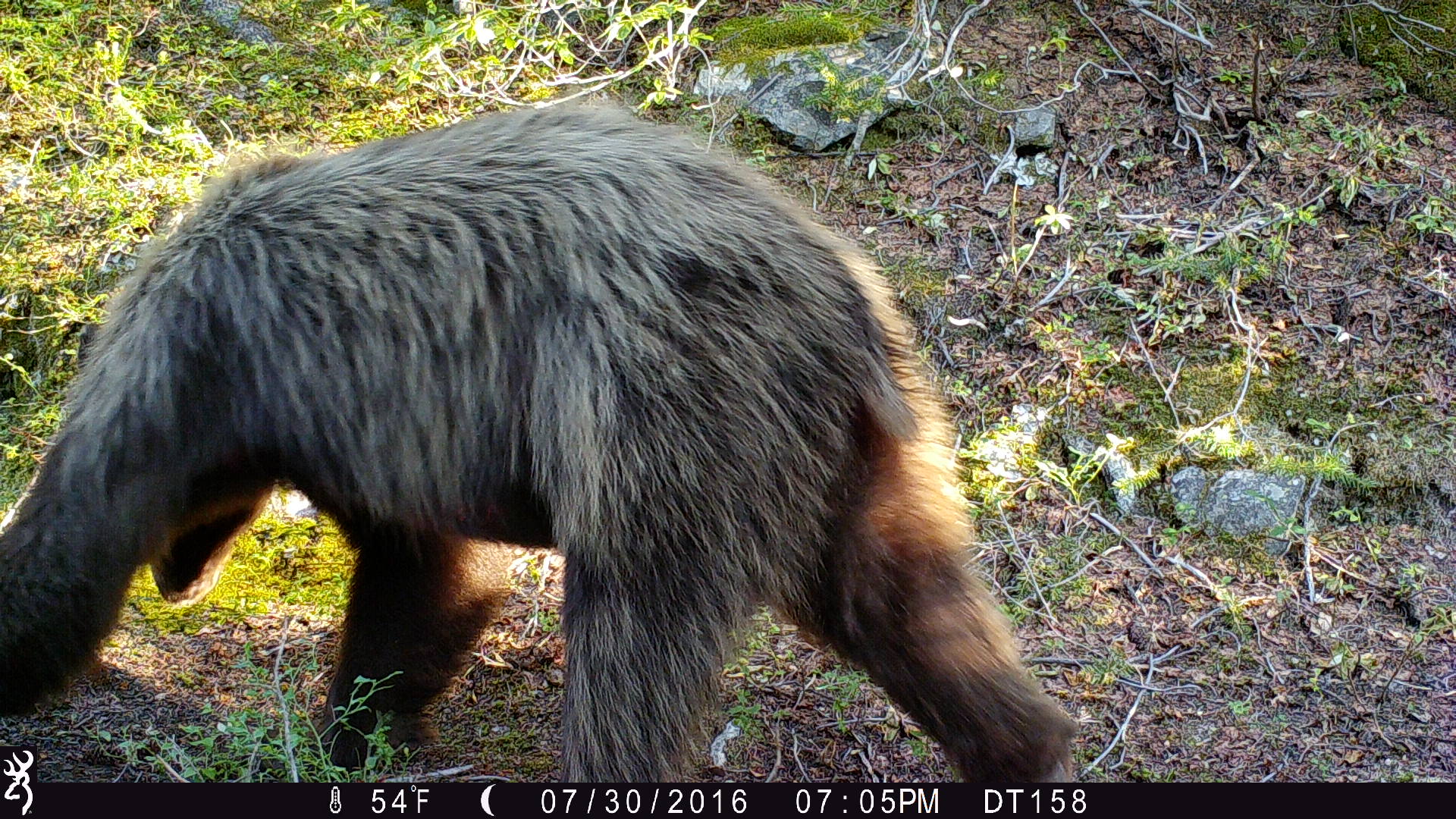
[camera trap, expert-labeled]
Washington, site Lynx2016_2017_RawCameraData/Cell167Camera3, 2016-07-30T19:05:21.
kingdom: Animalia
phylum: Chordata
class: Mammalia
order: Carnivora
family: Ursidae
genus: Ursus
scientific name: Ursus americanus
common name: american black bear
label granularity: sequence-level